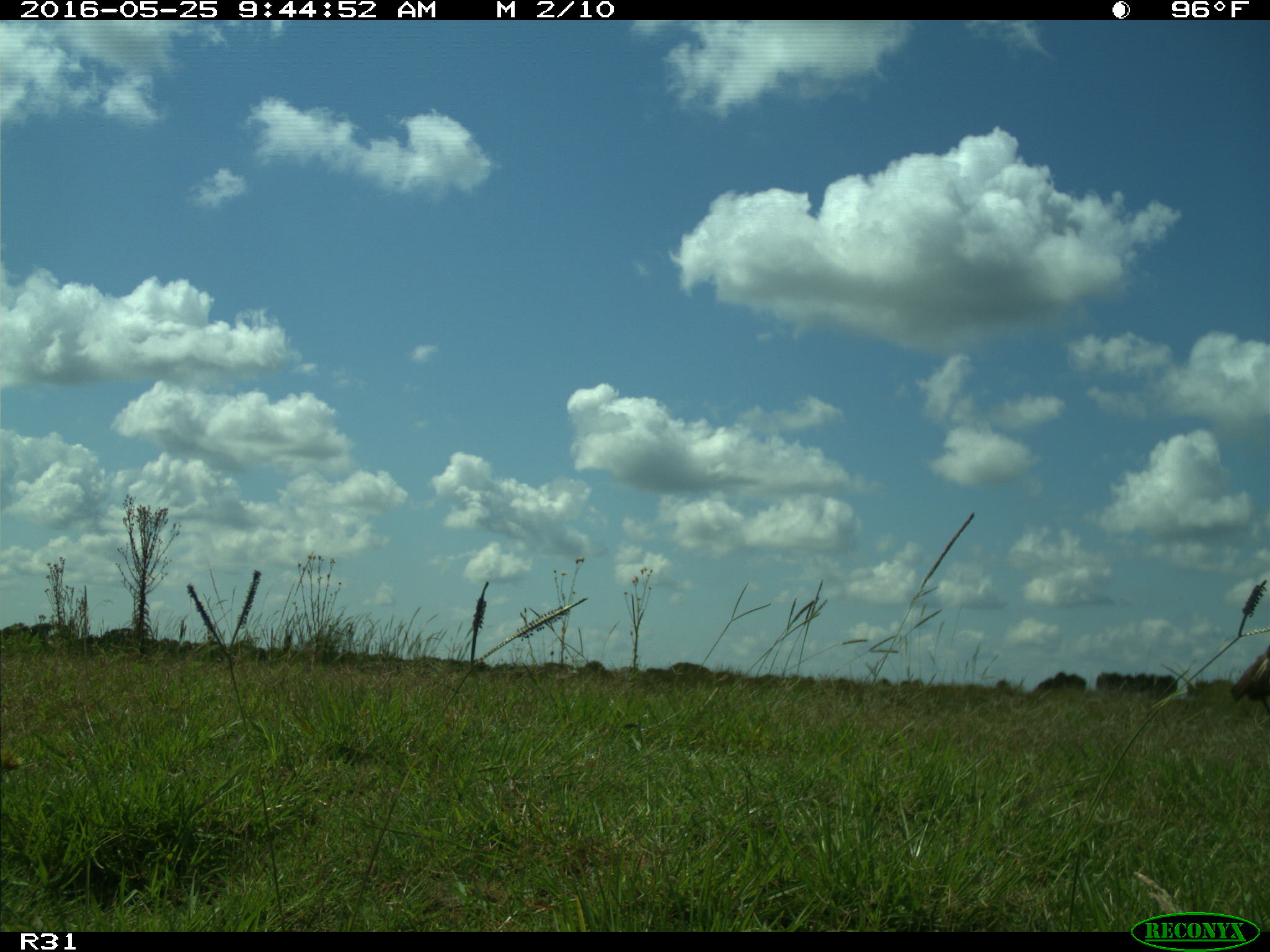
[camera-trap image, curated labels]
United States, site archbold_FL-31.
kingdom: Animalia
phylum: Chordata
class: Aves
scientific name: Aves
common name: birds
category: unidentified bird